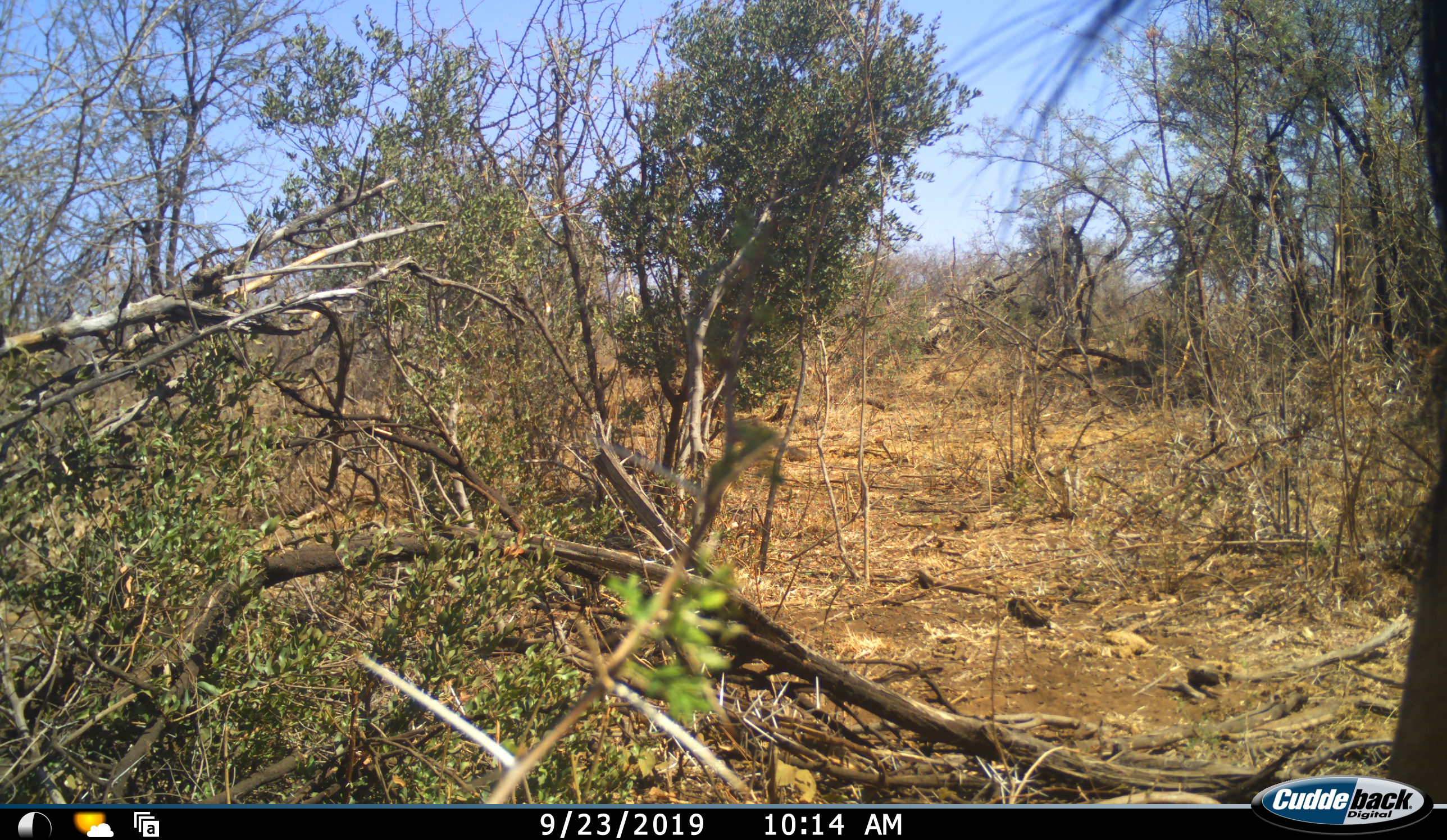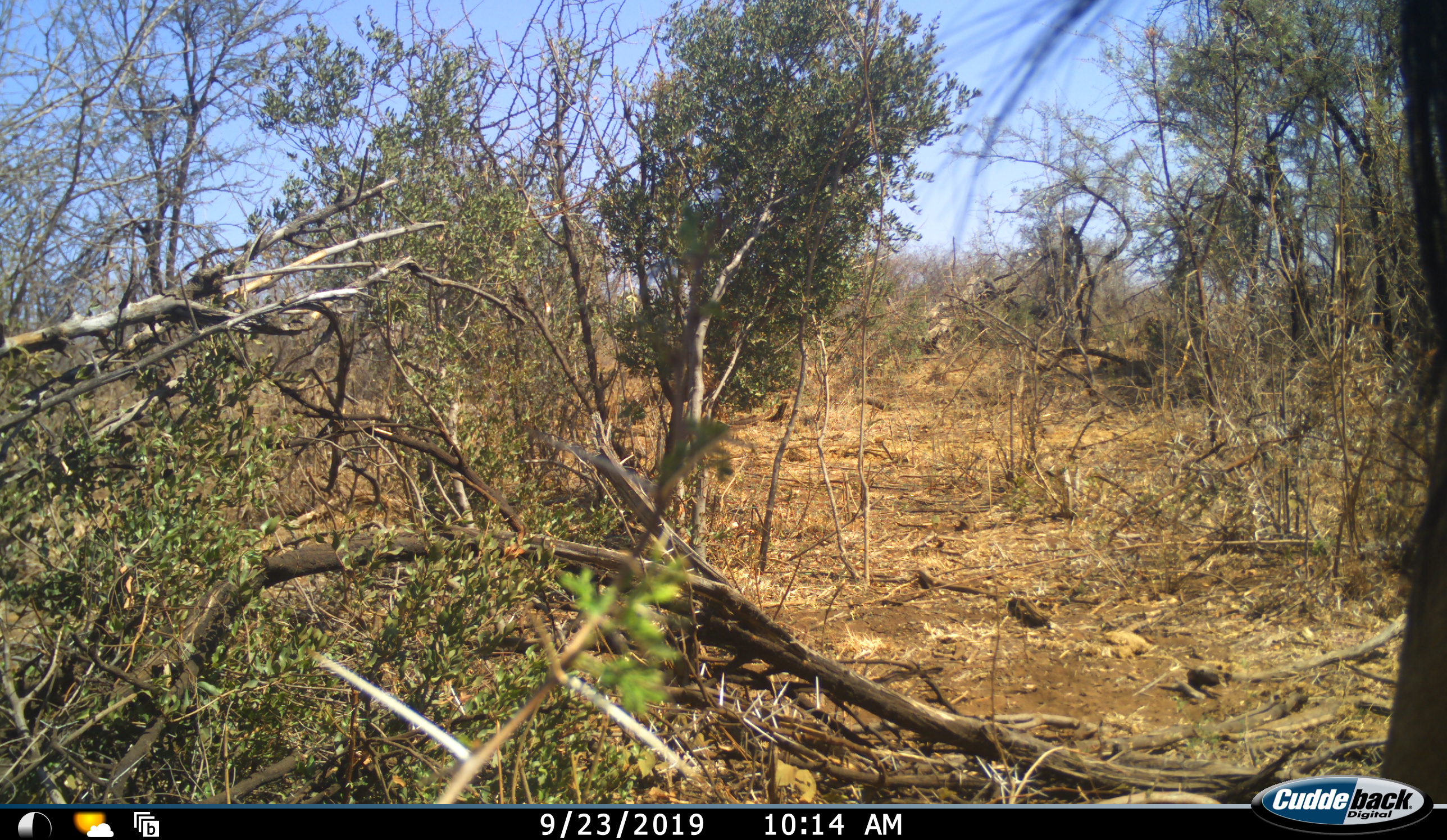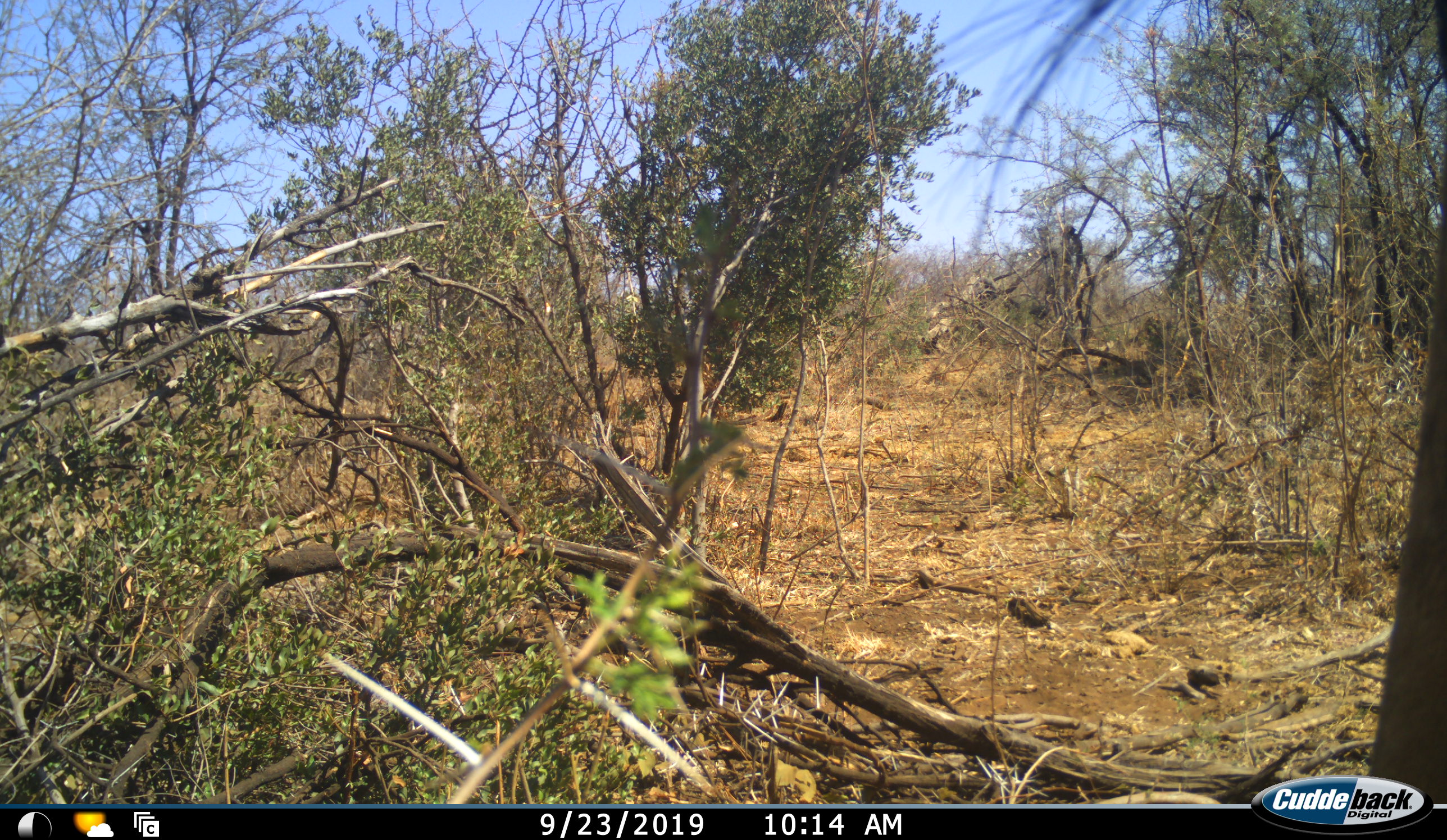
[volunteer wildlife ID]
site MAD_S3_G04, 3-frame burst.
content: unidentified animal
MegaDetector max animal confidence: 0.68